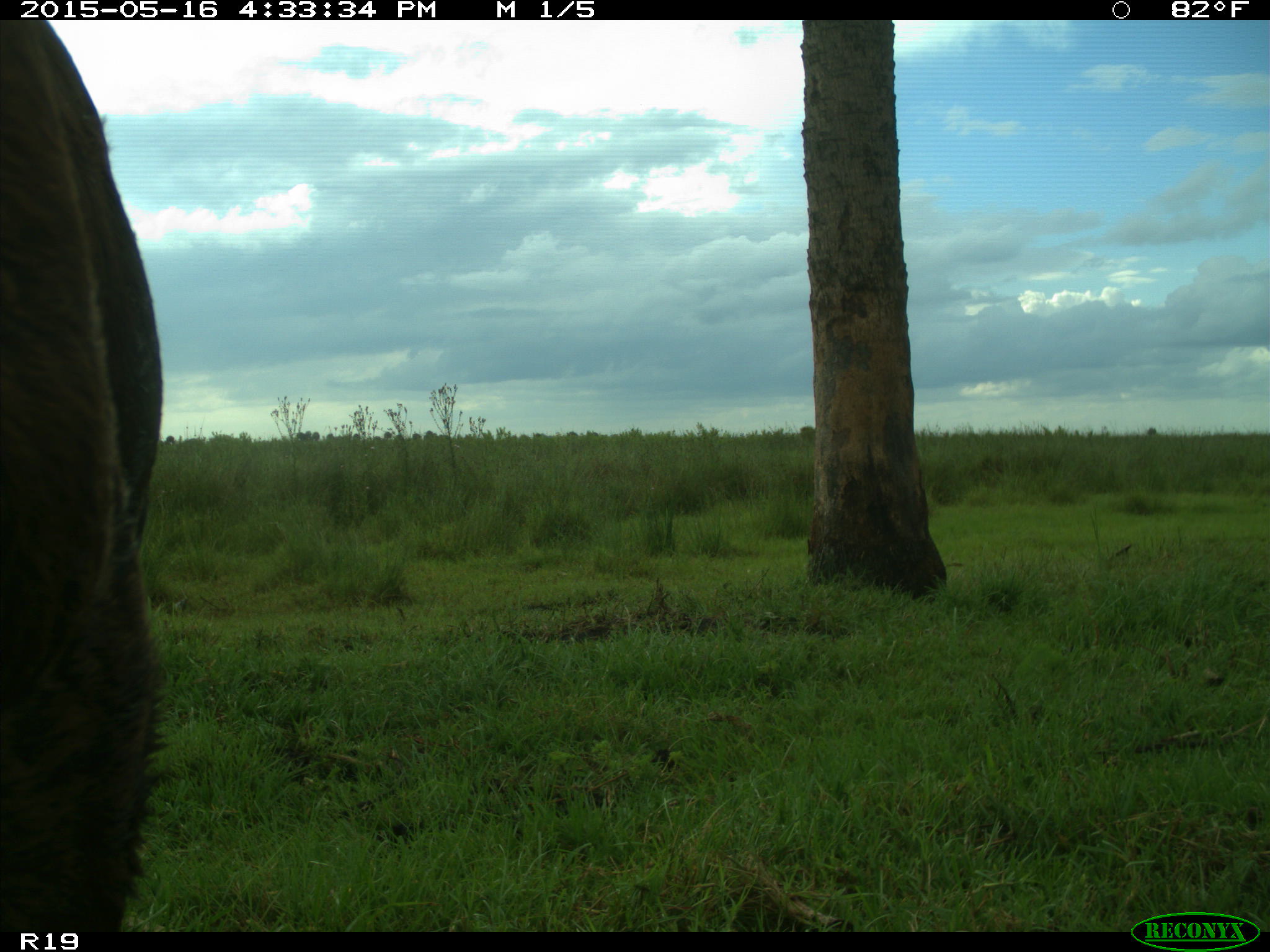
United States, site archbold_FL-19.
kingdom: Animalia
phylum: Chordata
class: Mammalia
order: Artiodactyla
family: Bovidae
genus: Bos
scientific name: Bos taurus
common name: domestic cow